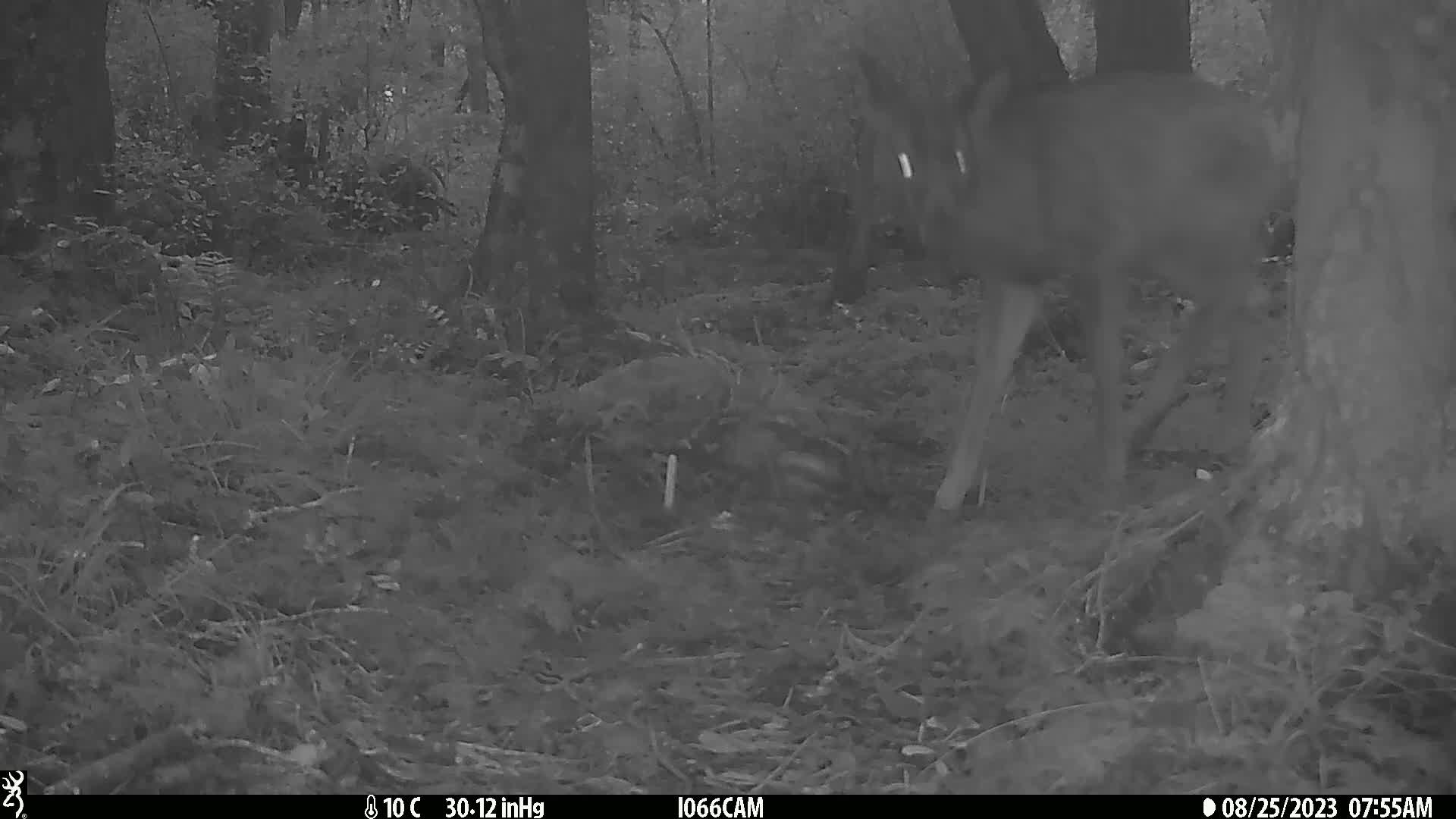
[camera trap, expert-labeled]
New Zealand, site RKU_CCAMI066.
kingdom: Animalia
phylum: Chordata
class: Mammalia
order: Artiodactyla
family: Cervidae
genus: Odocoileus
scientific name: Odocoileus virginianus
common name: white-tailed deer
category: white tailed deer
White tailed deer (white-tailed deer) (Odocoileus virginianus).